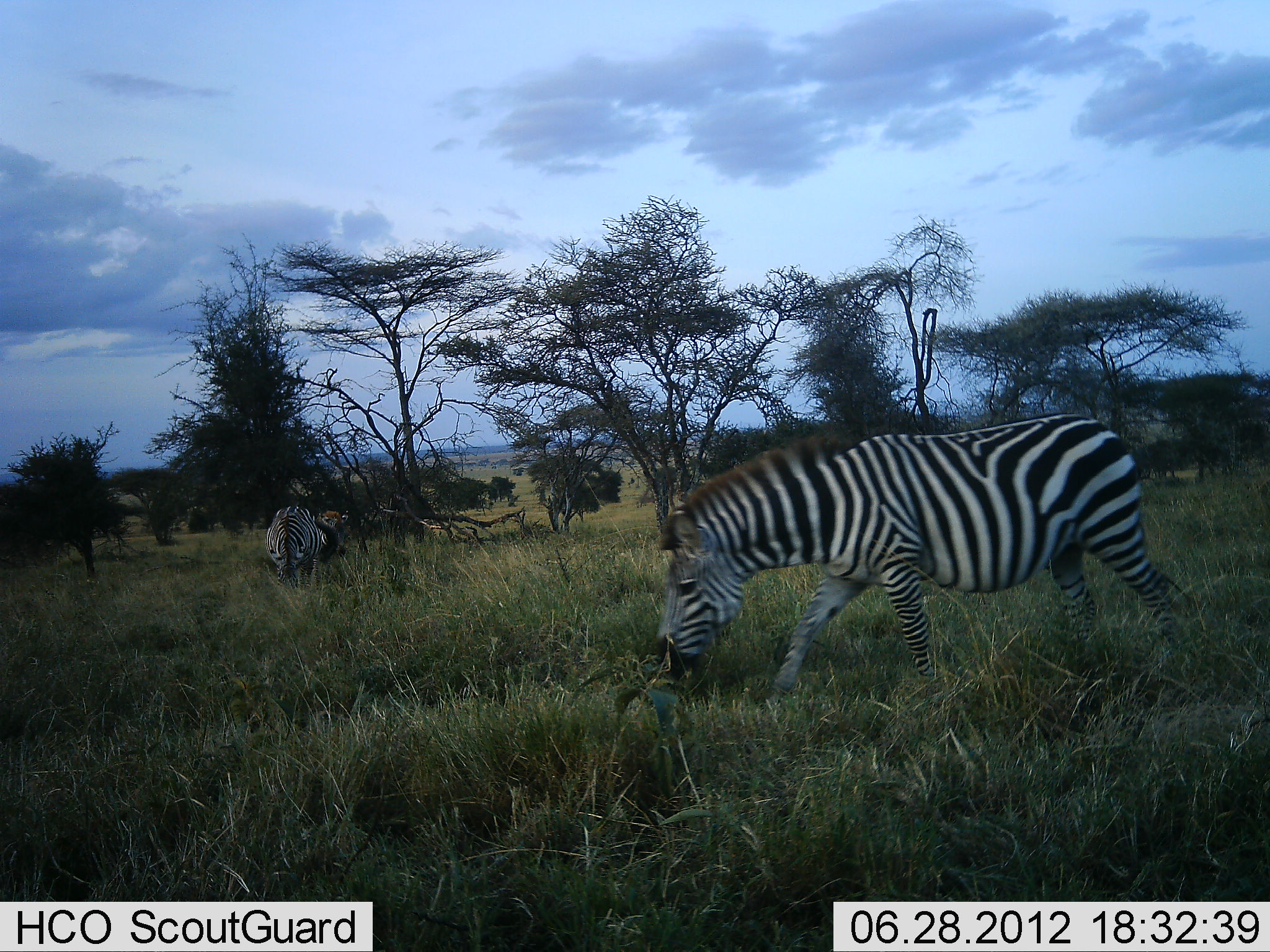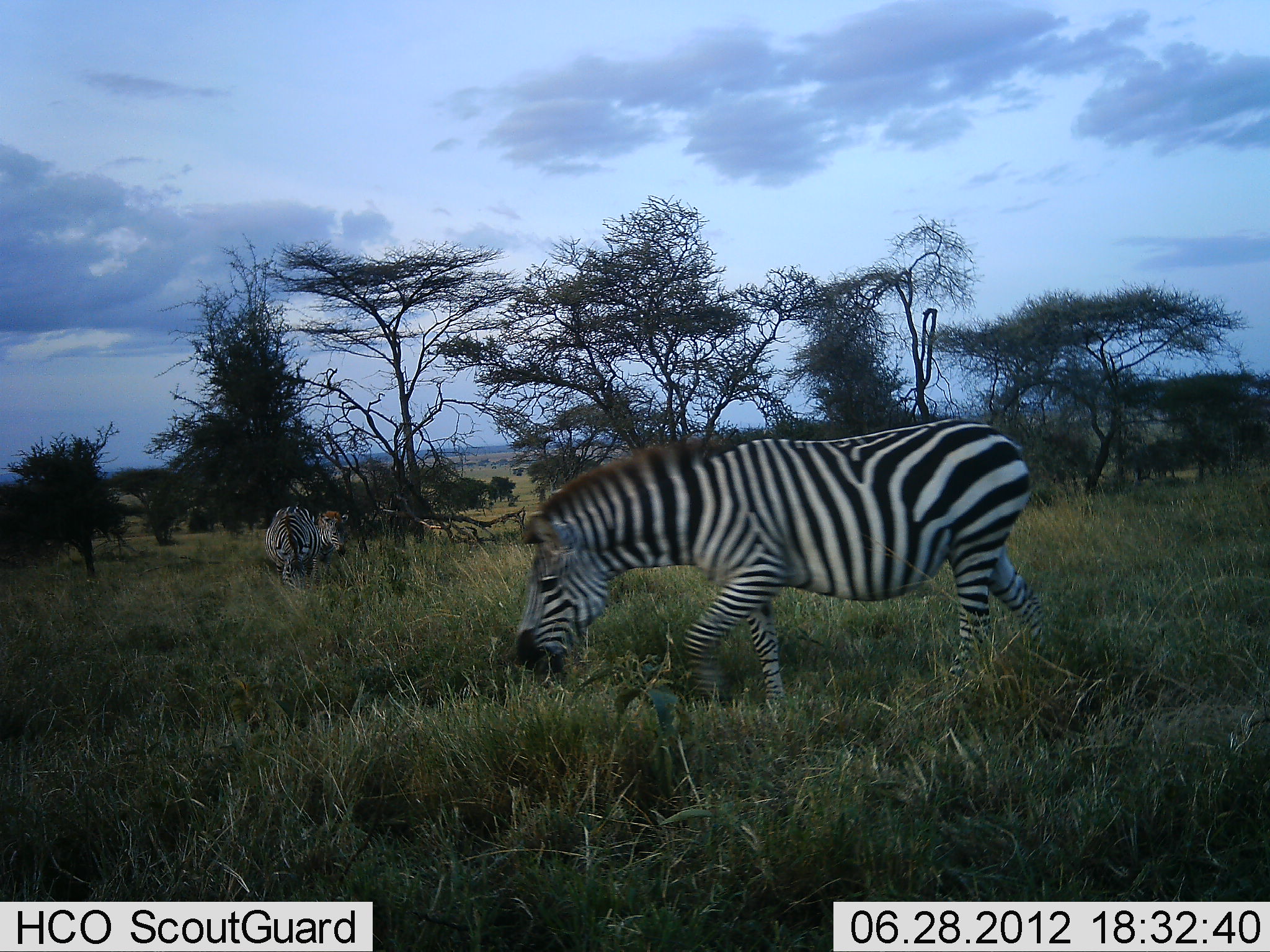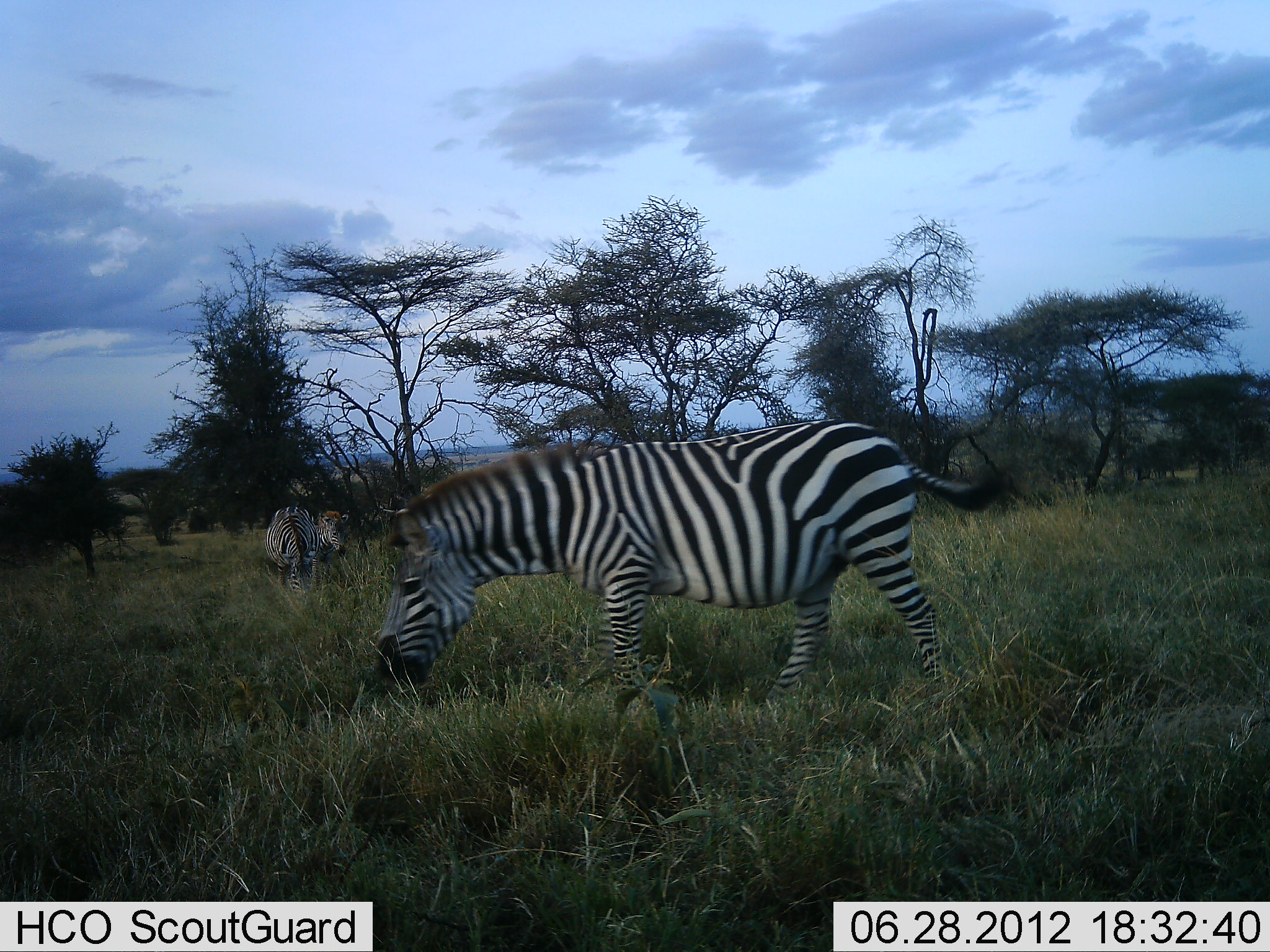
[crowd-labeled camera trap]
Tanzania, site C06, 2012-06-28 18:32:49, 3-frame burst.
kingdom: Animalia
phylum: Chordata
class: Mammalia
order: Perissodactyla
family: Equidae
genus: Equus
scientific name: Equus quagga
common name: plains zebra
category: zebra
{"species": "zebra (plains zebra) (Equus quagga)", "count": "3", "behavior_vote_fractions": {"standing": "50%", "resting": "20%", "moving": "70%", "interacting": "0%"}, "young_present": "10%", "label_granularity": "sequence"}